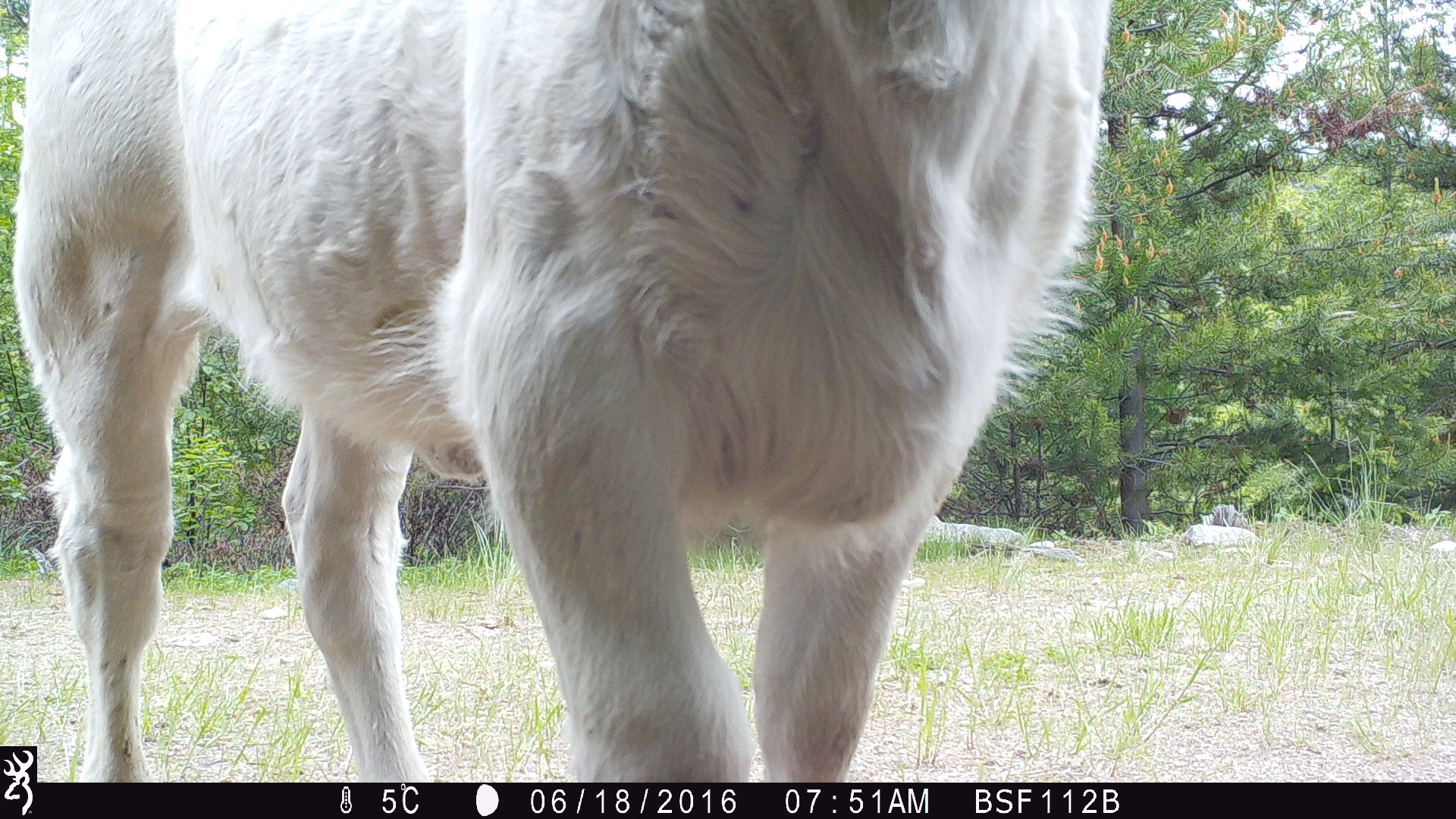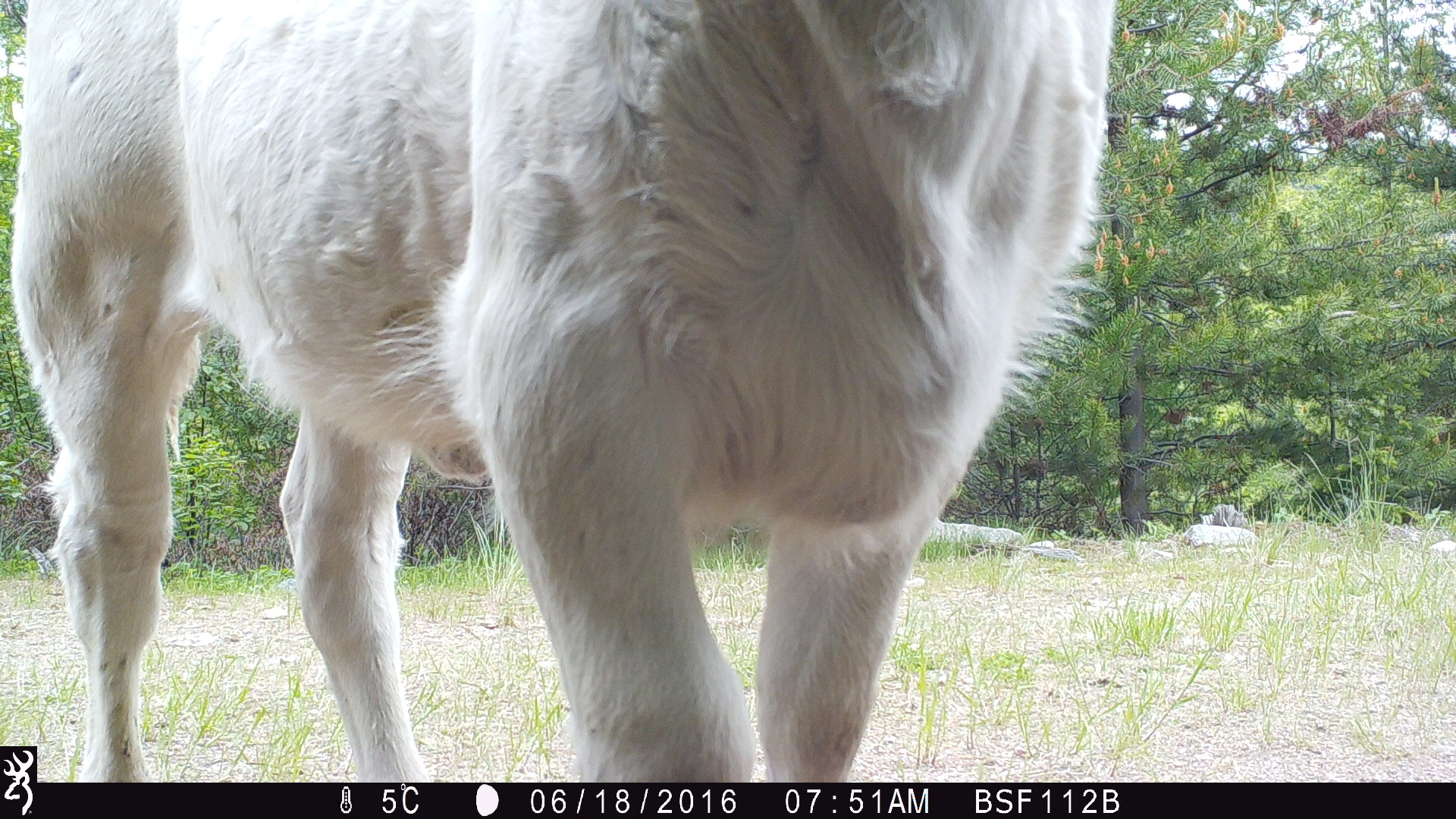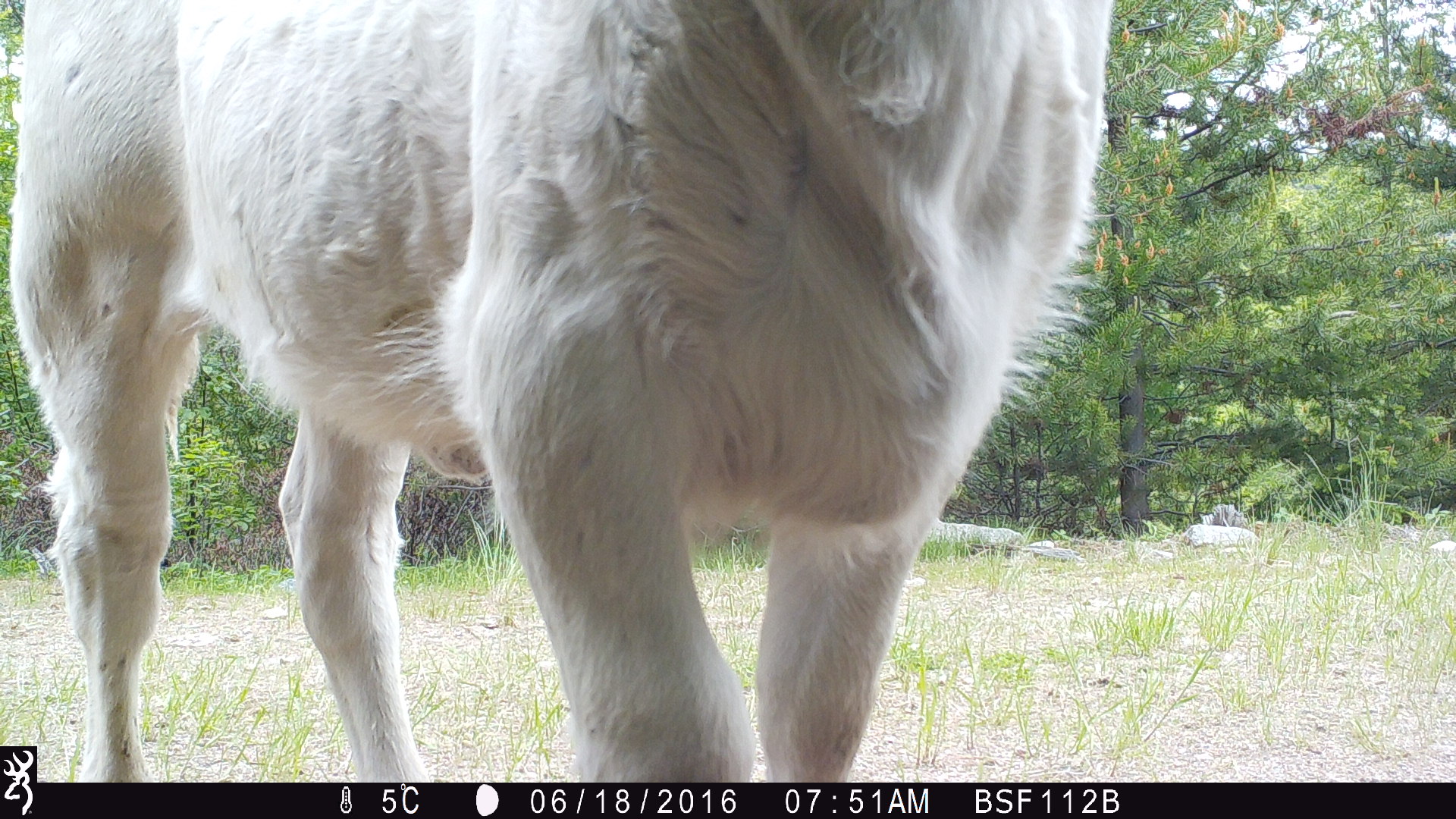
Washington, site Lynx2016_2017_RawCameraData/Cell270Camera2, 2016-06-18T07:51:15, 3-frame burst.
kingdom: Animalia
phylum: Chordata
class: Mammalia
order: Artiodactyla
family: Bovidae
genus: Bos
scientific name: Bos taurus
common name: domestic cattle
Domestic cattle (Bos taurus). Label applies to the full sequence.